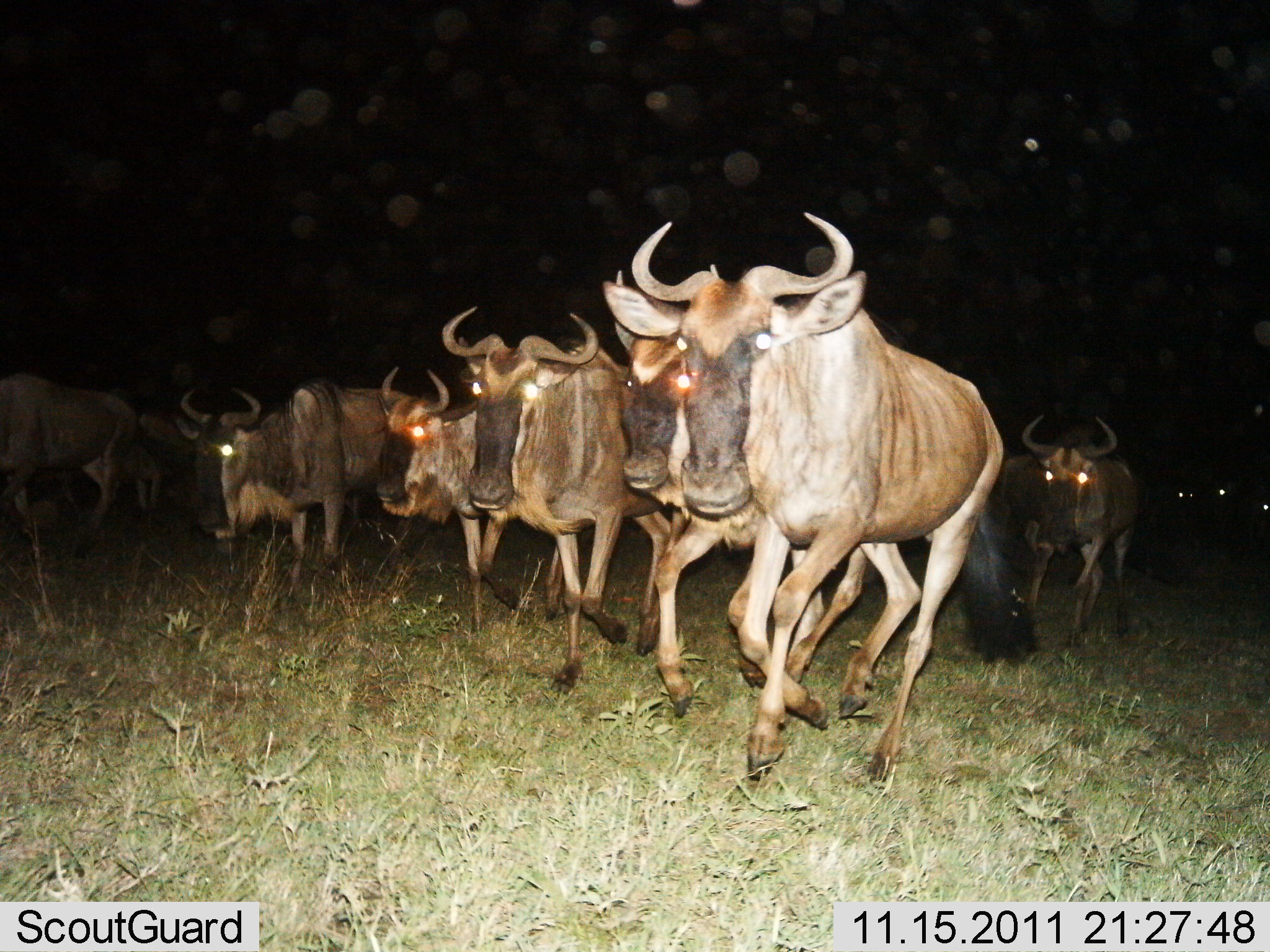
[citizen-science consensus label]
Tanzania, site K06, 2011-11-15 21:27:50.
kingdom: Animalia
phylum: Chordata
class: Mammalia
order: Artiodactyla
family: Bovidae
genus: Connochaetes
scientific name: Connochaetes taurinus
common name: blue wildebeest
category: wildebeest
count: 11-50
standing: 7%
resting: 0%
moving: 93%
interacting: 7%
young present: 0%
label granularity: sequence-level